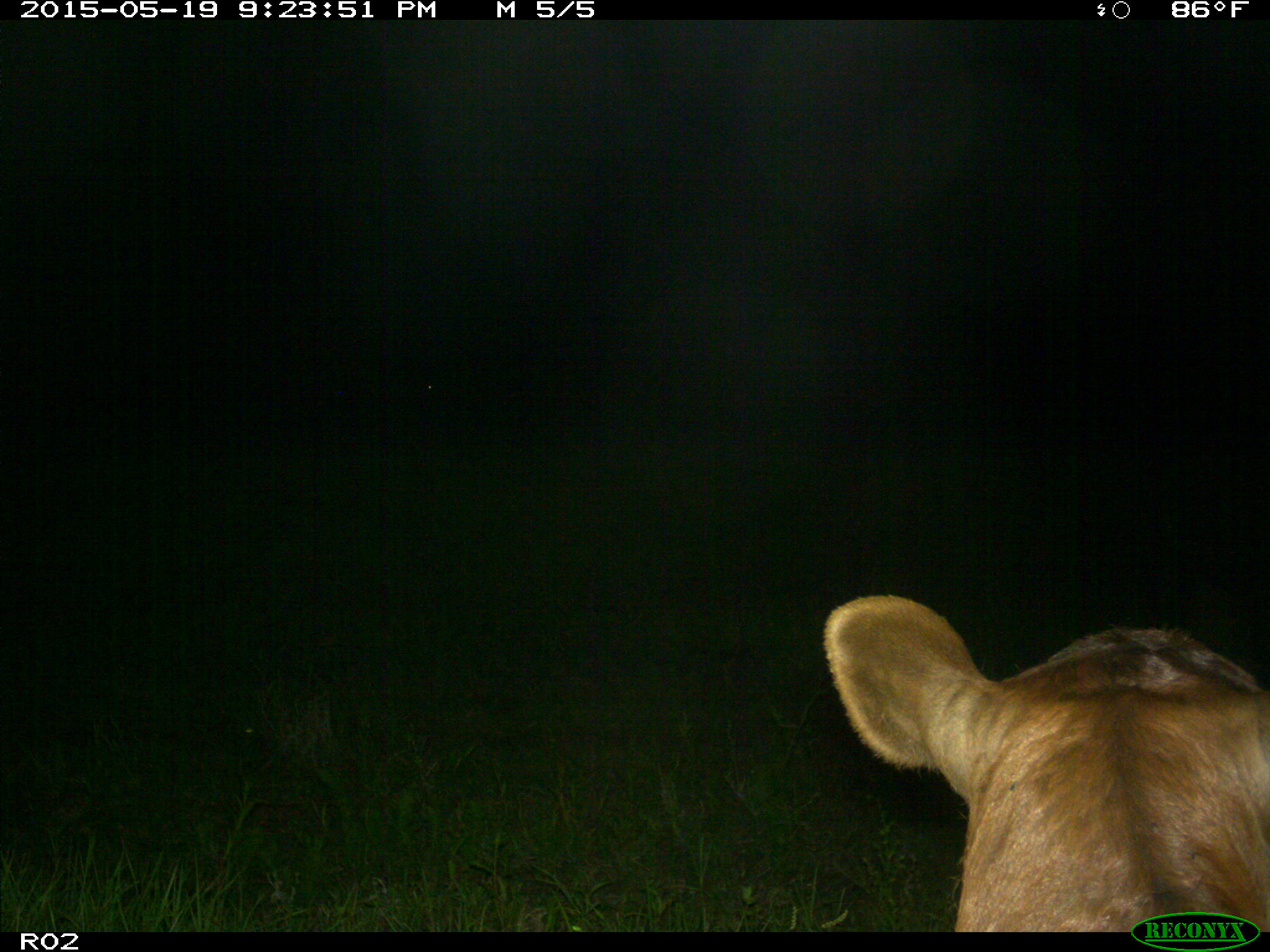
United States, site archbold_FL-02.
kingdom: Animalia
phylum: Chordata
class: Mammalia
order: Artiodactyla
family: Bovidae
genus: Bos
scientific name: Bos taurus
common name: domestic cow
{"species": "Bos taurus (domestic cow)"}